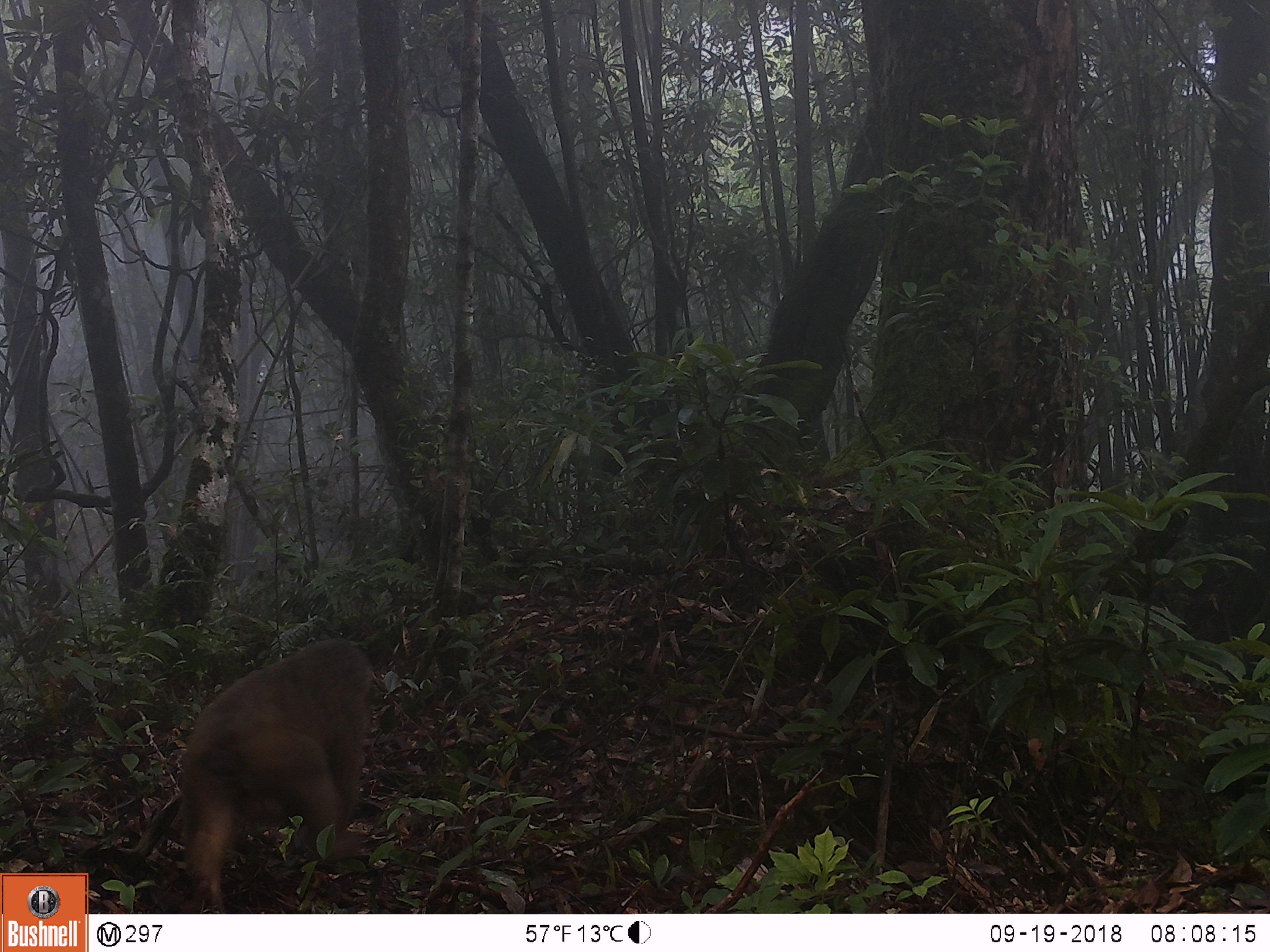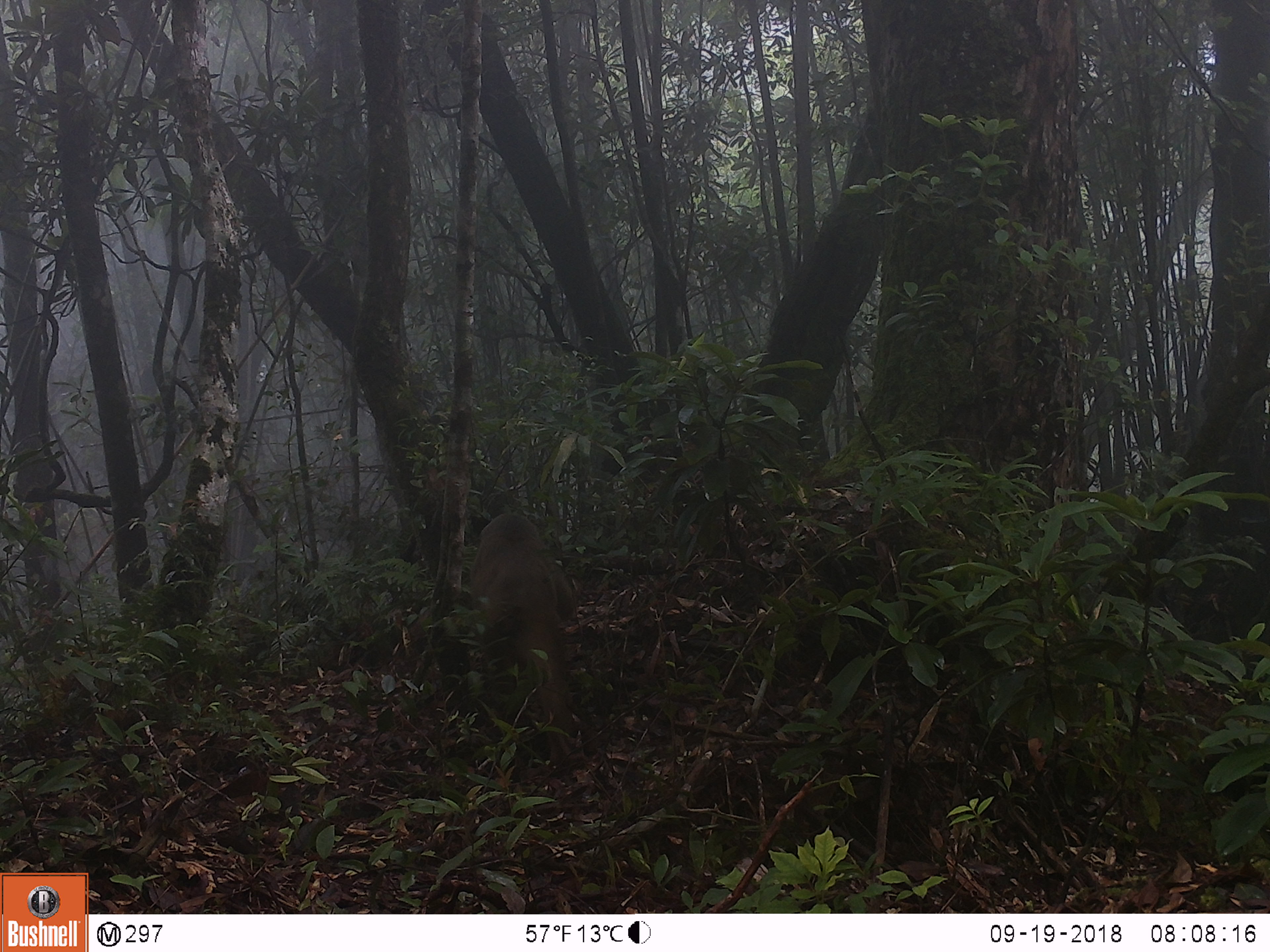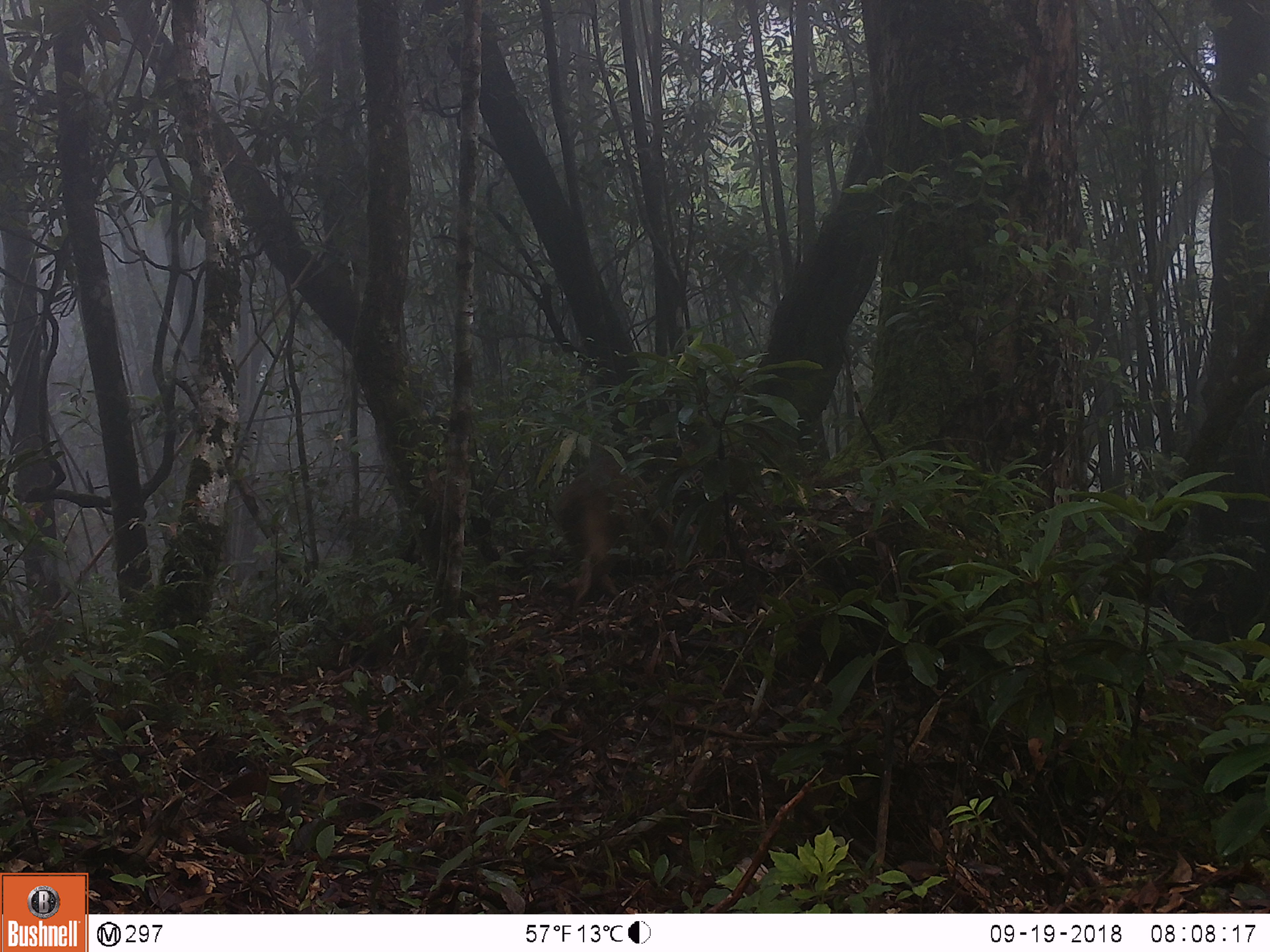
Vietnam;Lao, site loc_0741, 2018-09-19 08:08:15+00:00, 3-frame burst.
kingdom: Animalia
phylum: Chordata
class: Mammalia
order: Primates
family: Cercopithecidae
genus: Macaca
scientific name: Macaca arctoides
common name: stump-tailed macaque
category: stump tailed macaque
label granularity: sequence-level